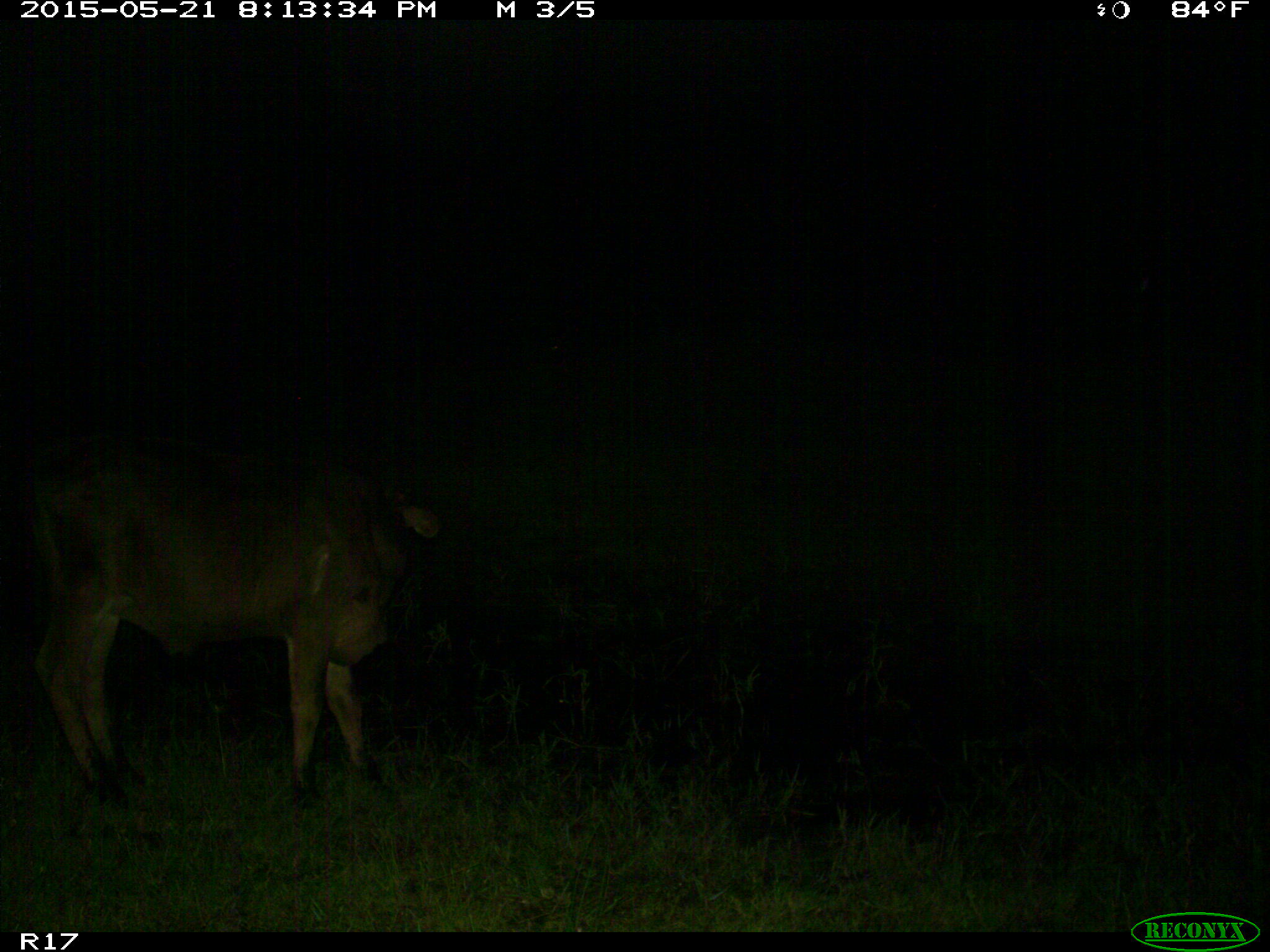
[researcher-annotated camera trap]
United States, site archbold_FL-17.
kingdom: Animalia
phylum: Chordata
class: Mammalia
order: Artiodactyla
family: Bovidae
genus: Bos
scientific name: Bos taurus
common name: domestic cow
Bos taurus (domestic cow).